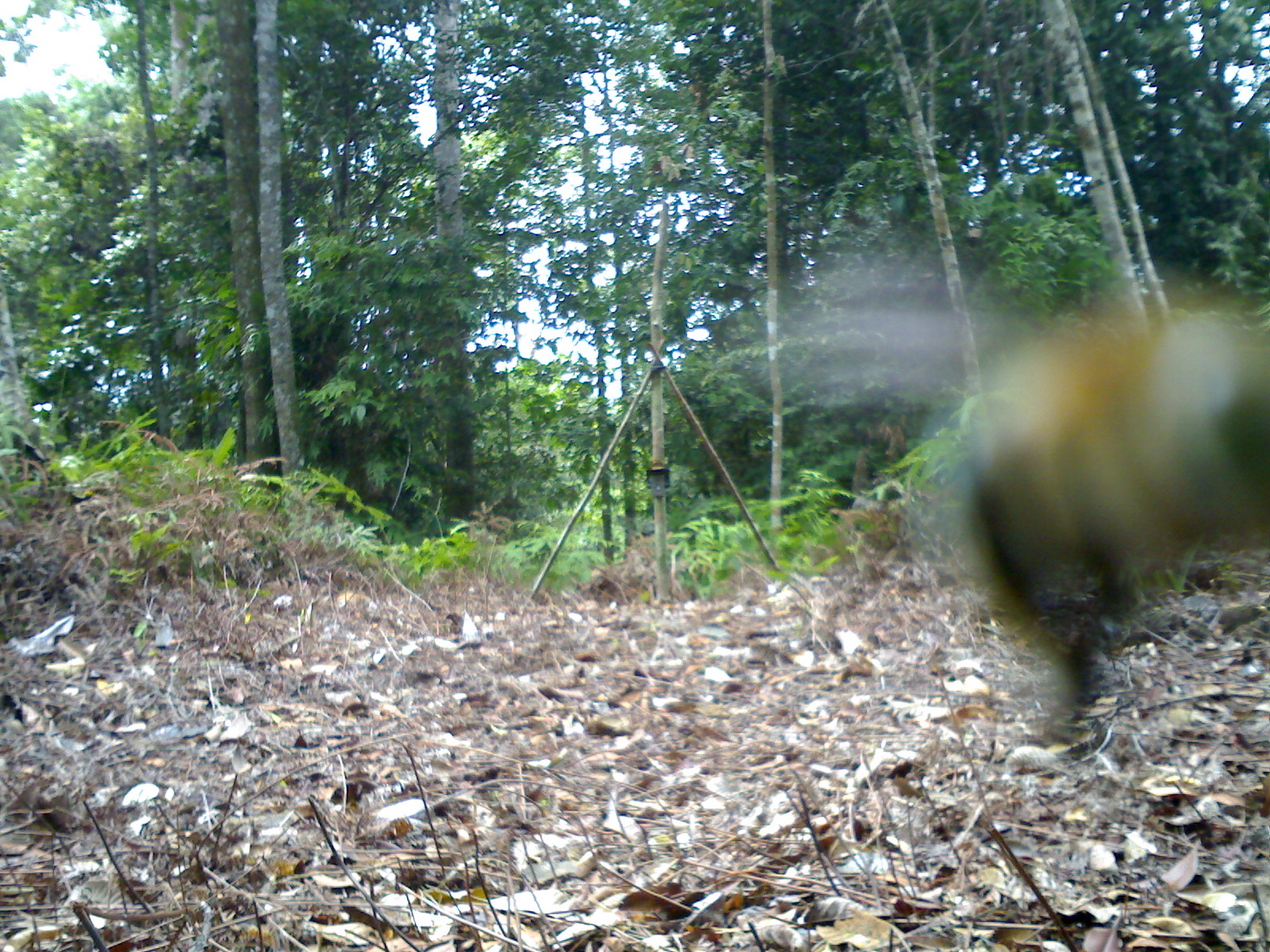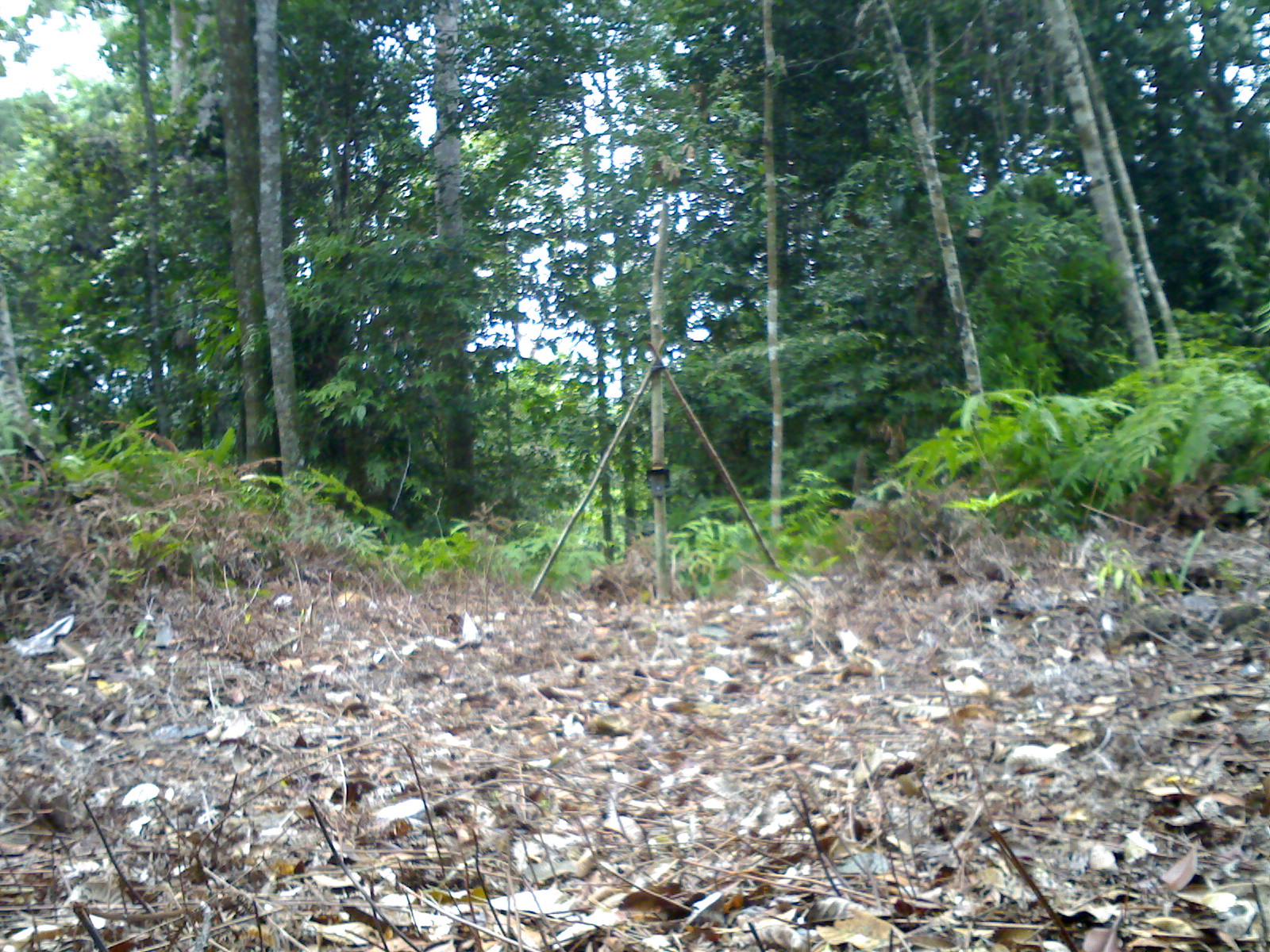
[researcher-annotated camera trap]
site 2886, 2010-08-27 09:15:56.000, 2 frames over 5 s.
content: unidentified animal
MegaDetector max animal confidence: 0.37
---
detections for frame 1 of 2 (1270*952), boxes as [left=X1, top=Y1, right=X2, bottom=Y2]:
unknown: [left=915, top=271, right=1268, bottom=740]